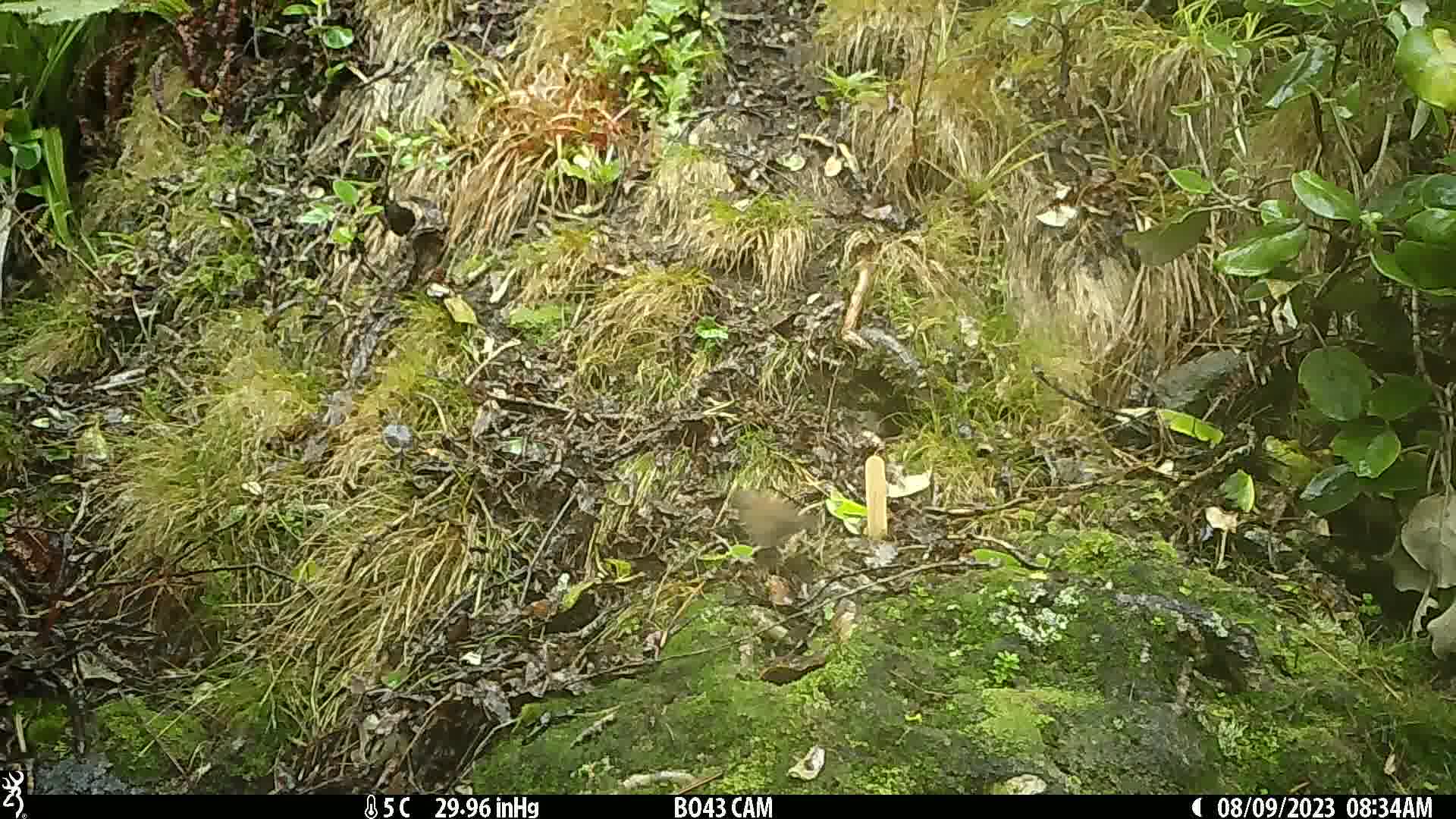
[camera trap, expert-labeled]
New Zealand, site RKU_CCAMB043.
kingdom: Animalia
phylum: Chordata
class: Aves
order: Passeriformes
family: Prunellidae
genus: Prunella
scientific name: Prunella modularis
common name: dunnock